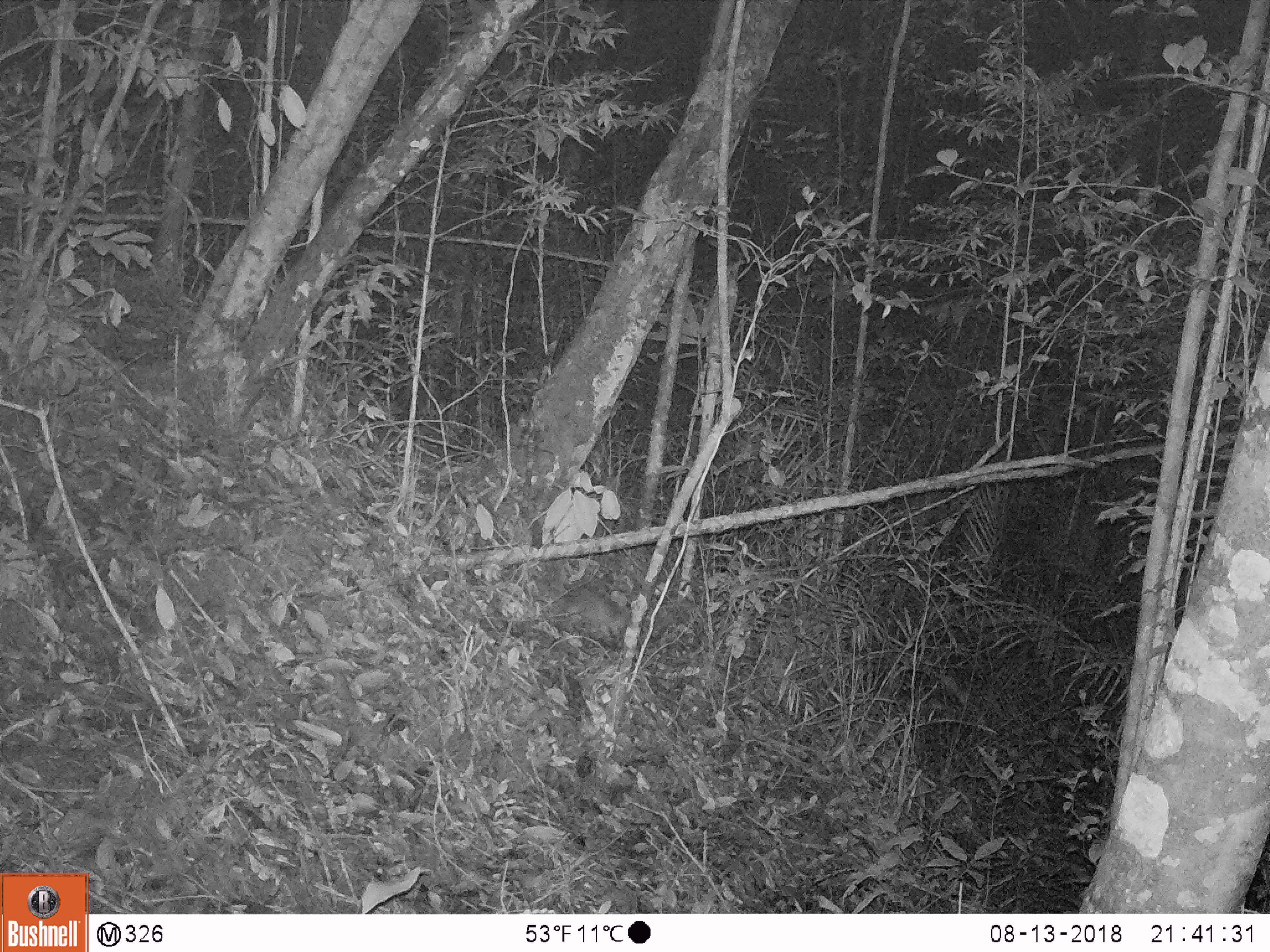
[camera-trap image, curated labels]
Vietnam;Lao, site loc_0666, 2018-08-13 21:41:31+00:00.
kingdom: Animalia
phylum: Chordata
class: Mammalia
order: Carnivora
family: Mustelidae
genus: Melogale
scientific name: Melogale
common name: ferret badger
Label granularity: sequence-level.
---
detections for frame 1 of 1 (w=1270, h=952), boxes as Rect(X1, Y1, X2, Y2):
ferret badger: Rect(536, 560, 636, 647)